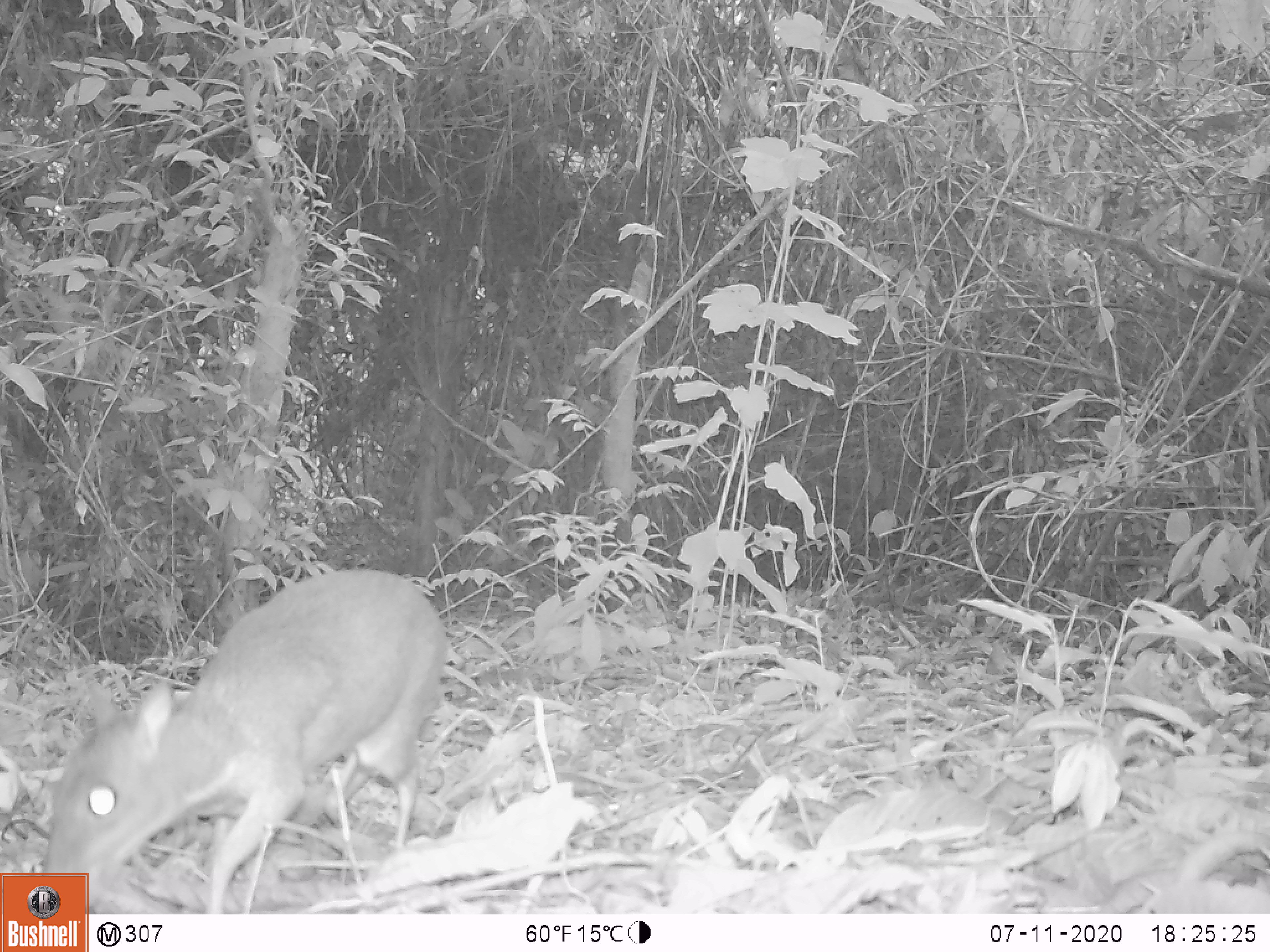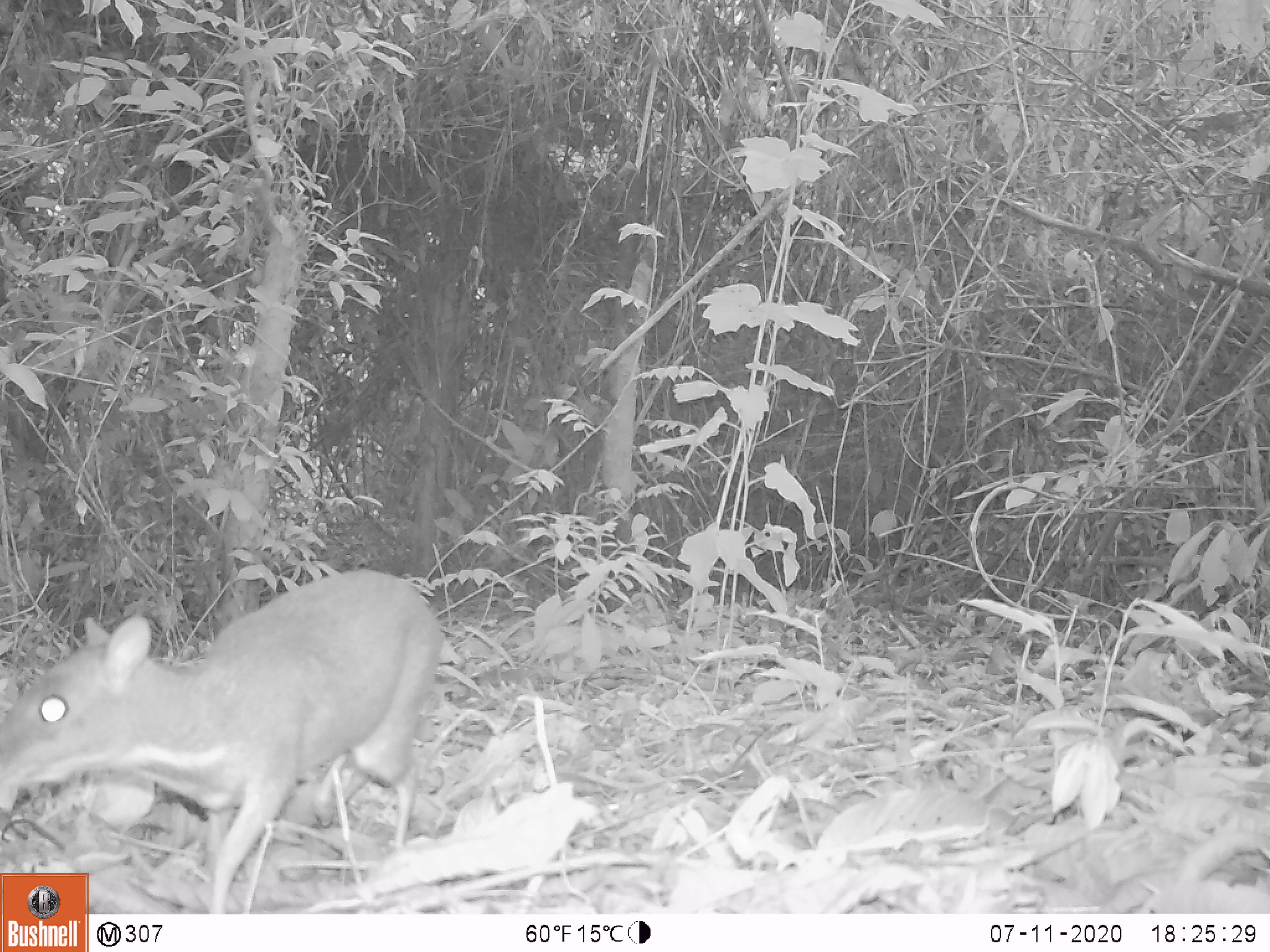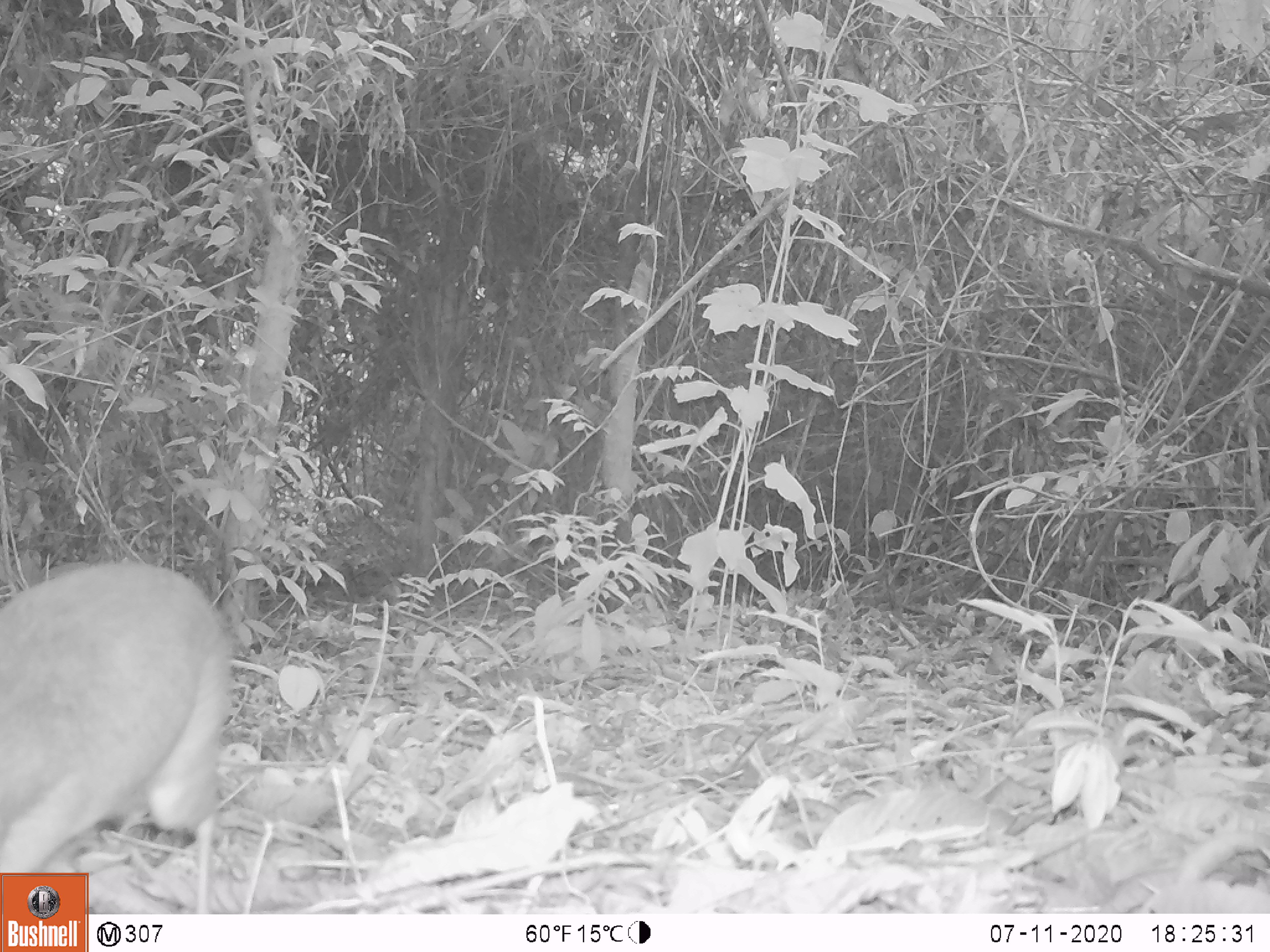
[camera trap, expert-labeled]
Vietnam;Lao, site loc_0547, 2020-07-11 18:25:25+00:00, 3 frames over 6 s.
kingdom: Animalia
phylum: Chordata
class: Mammalia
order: Artiodactyla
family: Tragulidae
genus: Moschiola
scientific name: Moschiola meminna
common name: chevrotain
Chevrotain (Moschiola meminna). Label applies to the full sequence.